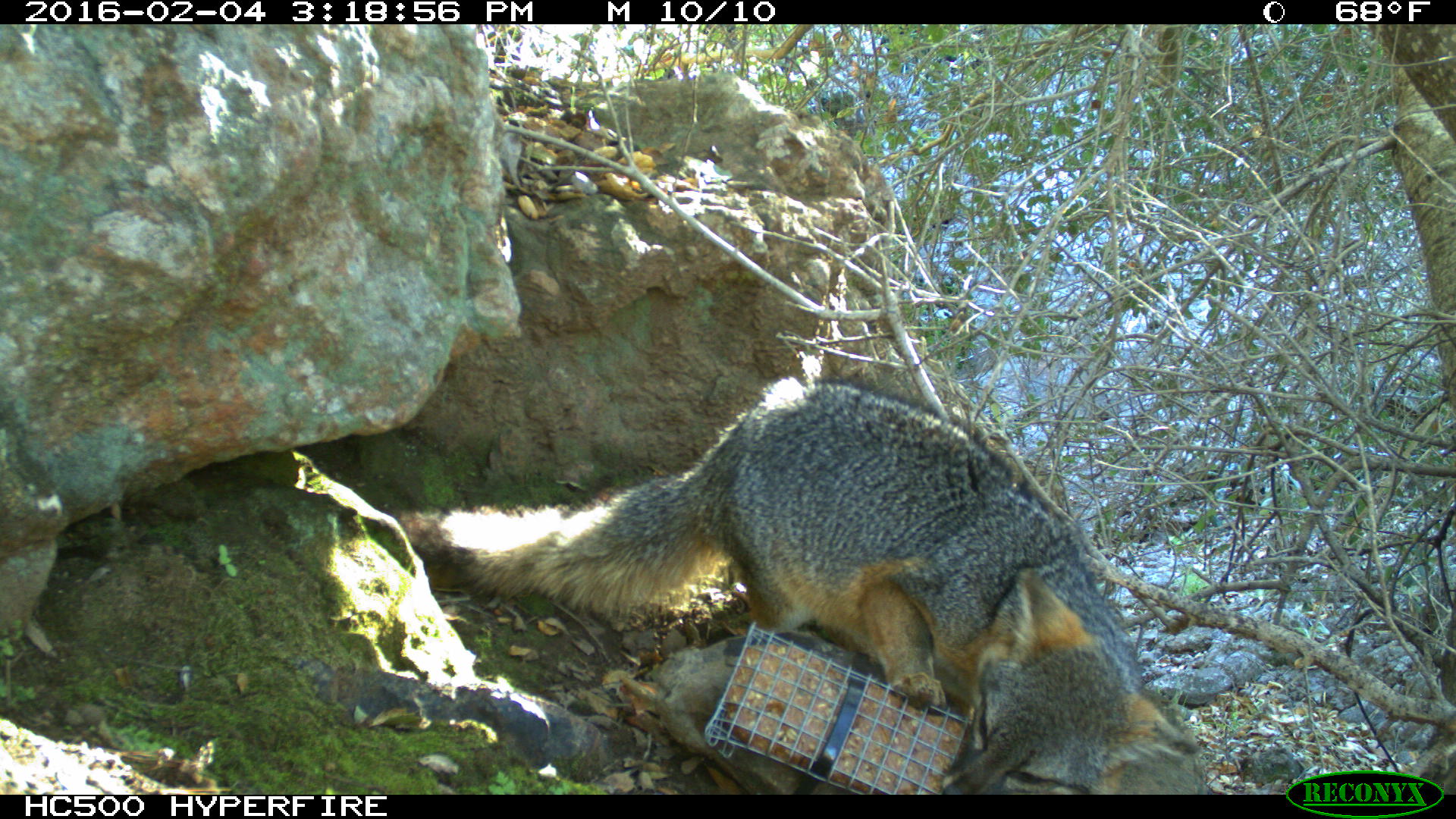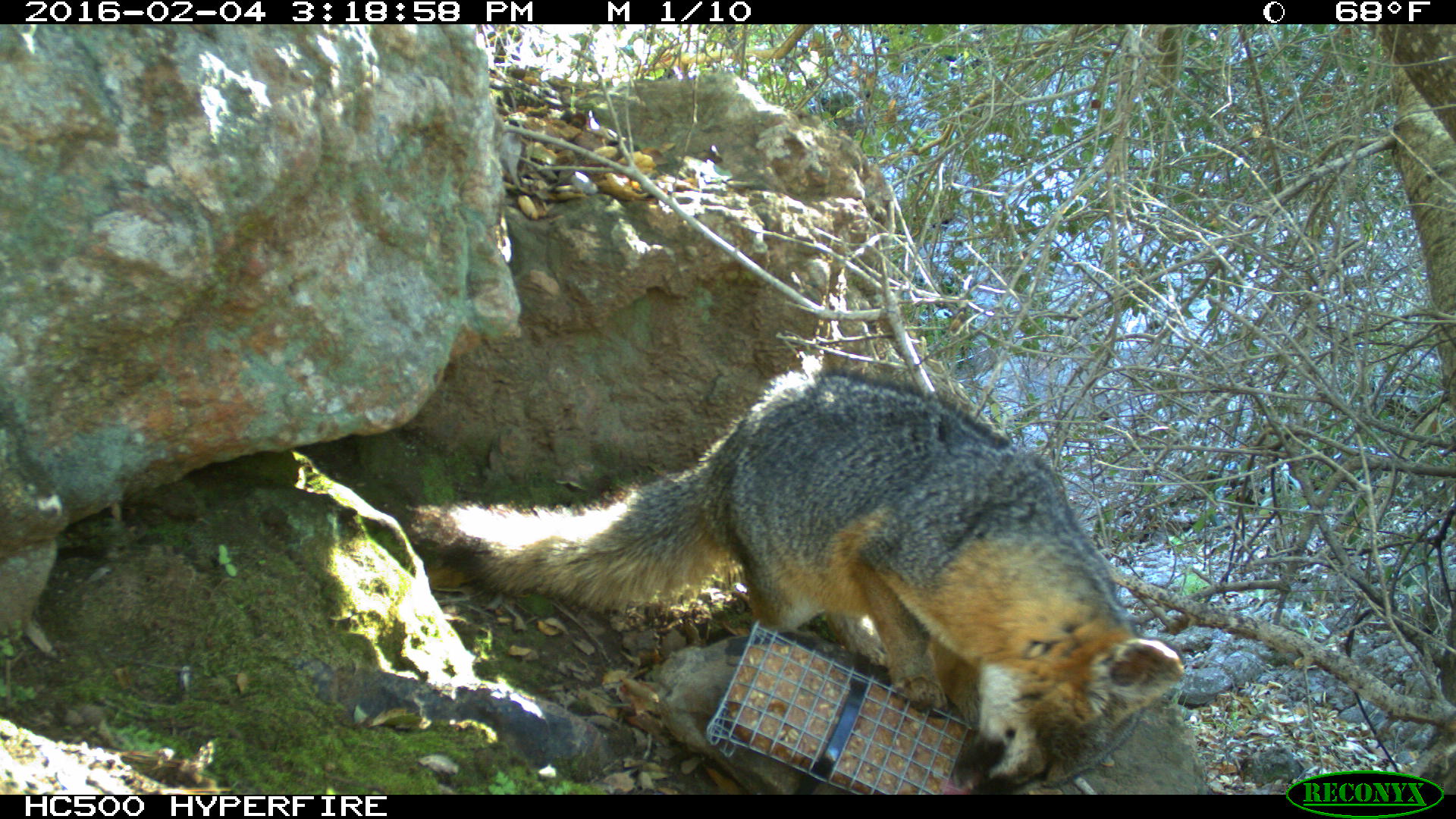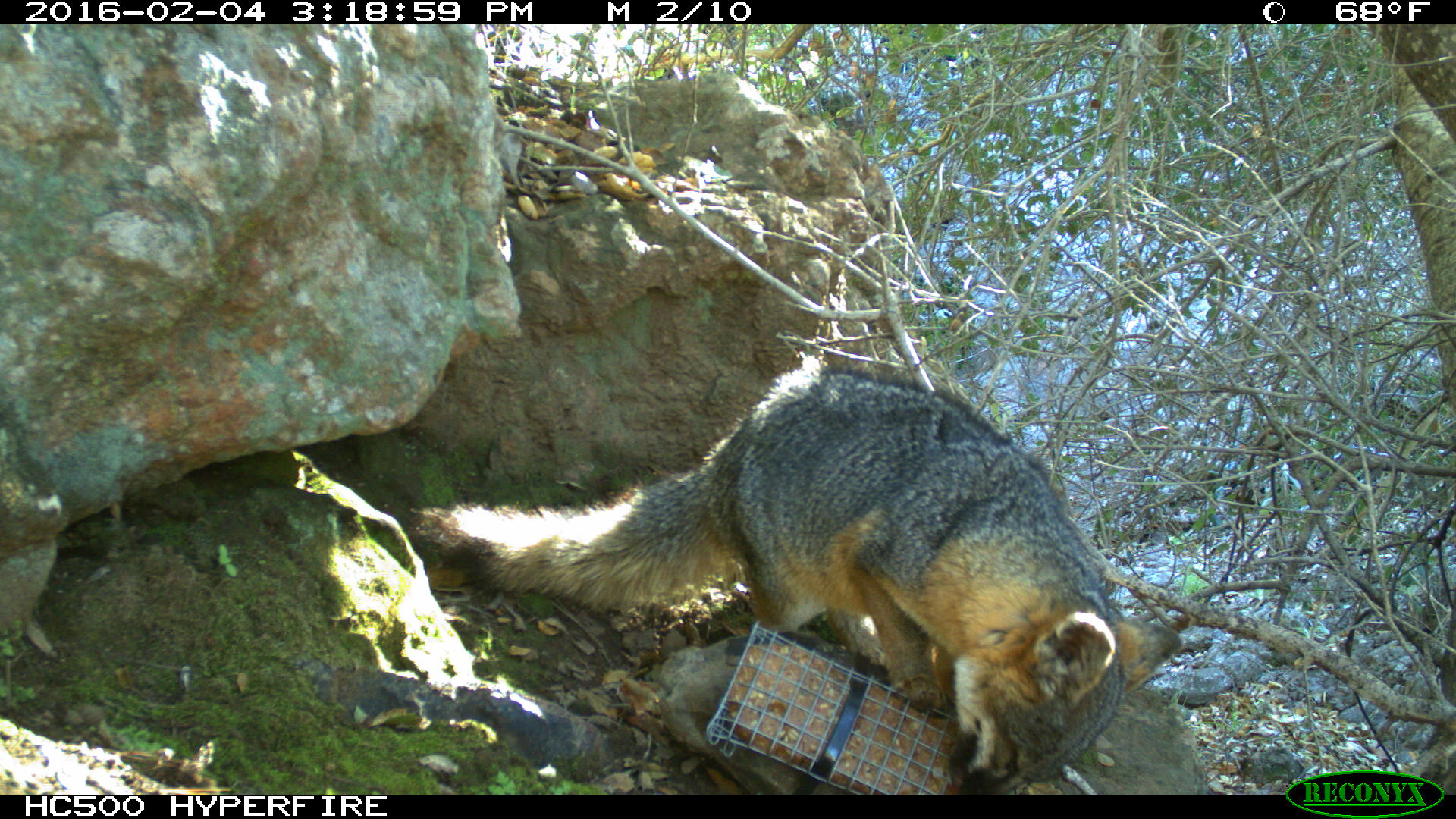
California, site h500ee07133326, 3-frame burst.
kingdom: Animalia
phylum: Chordata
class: Mammalia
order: Carnivora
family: Canidae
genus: Urocyon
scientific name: Urocyon littoralis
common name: island fox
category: fox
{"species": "fox (island fox) (Urocyon littoralis)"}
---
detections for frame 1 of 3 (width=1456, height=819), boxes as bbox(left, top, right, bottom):
fox: bbox(388, 375, 1200, 794)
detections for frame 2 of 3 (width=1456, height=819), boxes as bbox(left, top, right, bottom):
fox: bbox(408, 371, 1184, 794)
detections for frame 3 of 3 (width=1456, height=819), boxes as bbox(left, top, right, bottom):
fox: bbox(404, 363, 1186, 795)